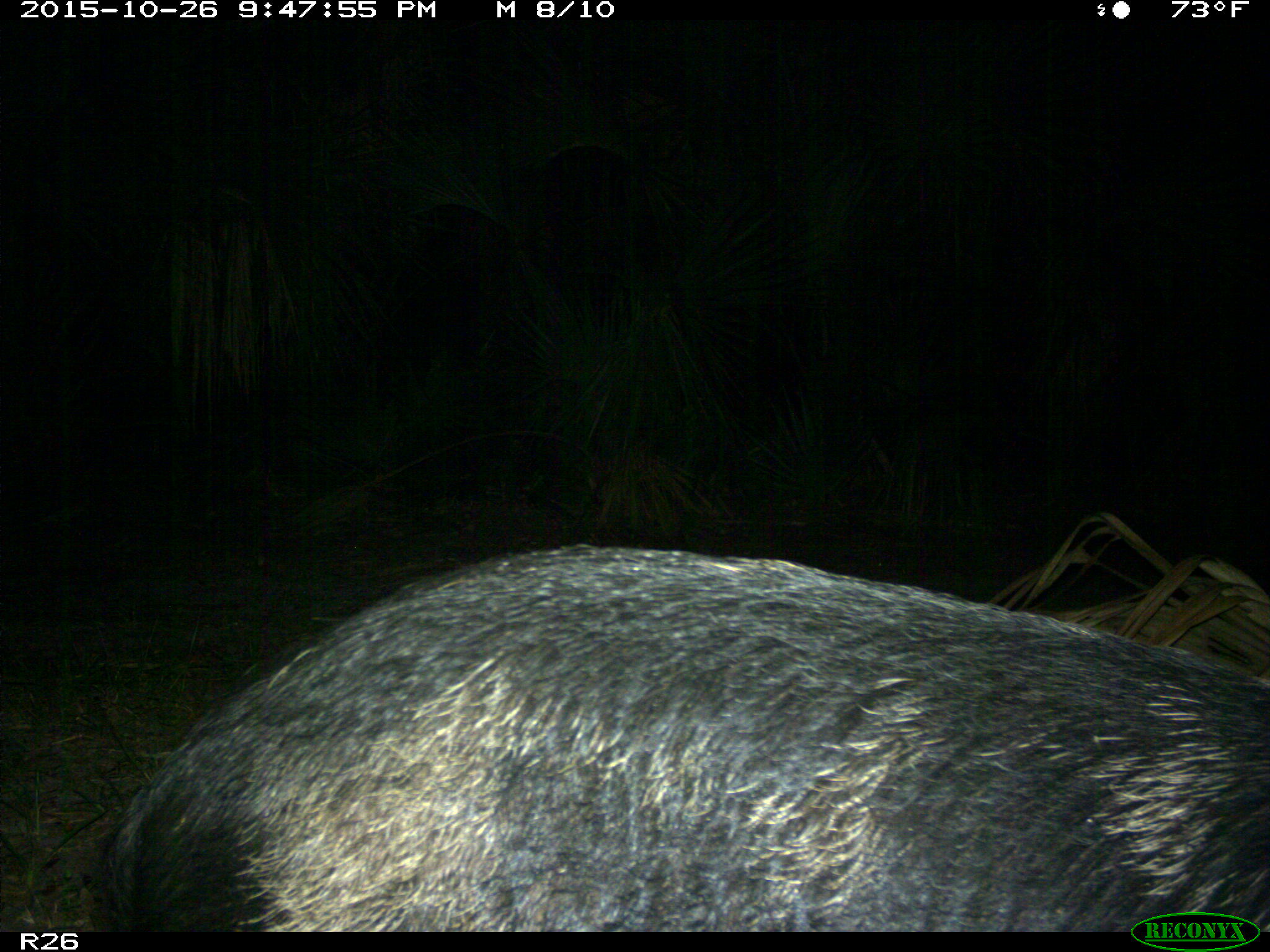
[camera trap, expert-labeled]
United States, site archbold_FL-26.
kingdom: Animalia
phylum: Chordata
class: Mammalia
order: Artiodactyla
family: Suidae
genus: Sus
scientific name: Sus scrofa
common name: wild boar